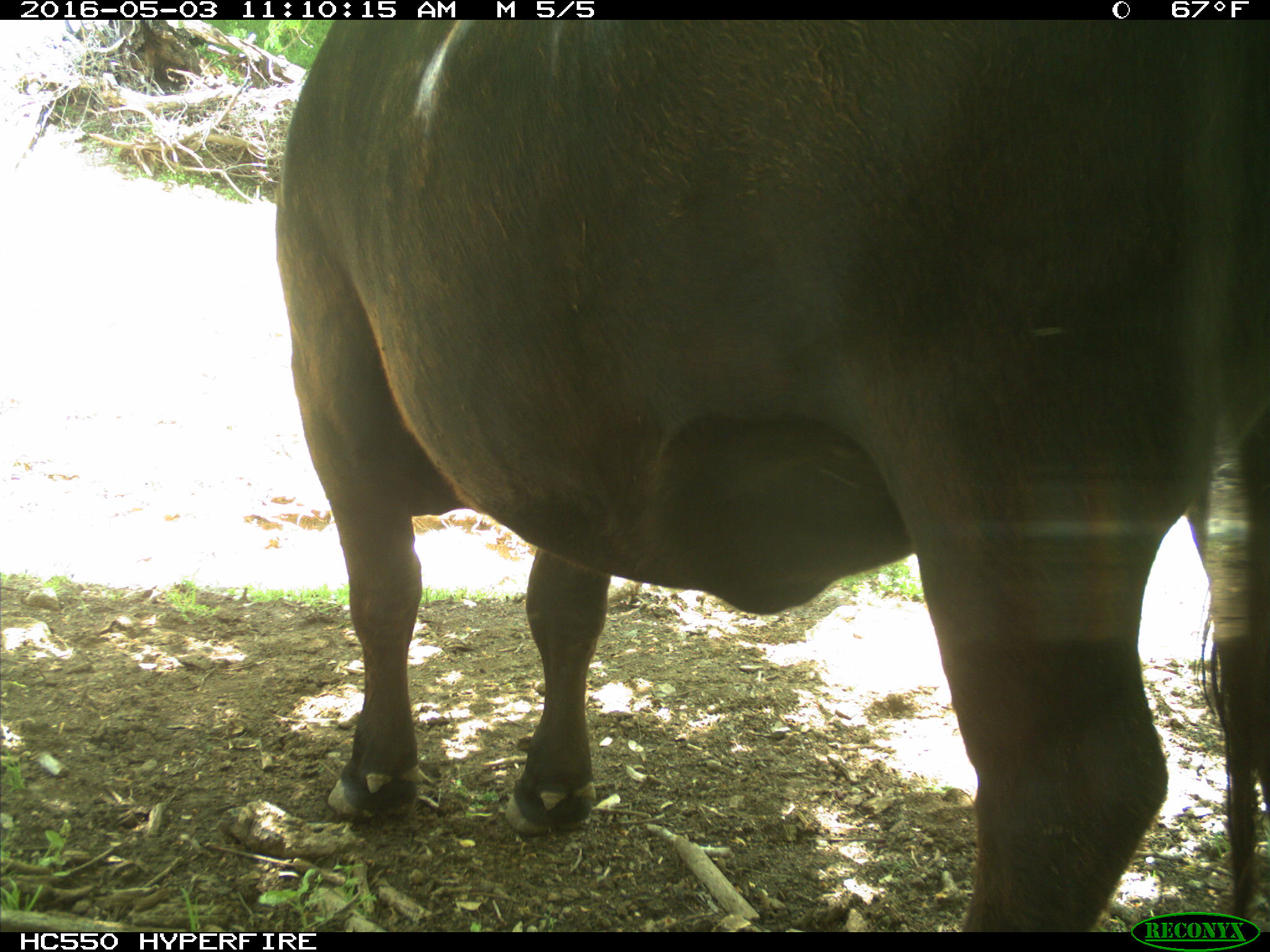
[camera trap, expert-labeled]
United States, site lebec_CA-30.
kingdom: Animalia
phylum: Chordata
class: Mammalia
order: Artiodactyla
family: Bovidae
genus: Bos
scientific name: Bos taurus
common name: domestic cow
Bos taurus (domestic cow).